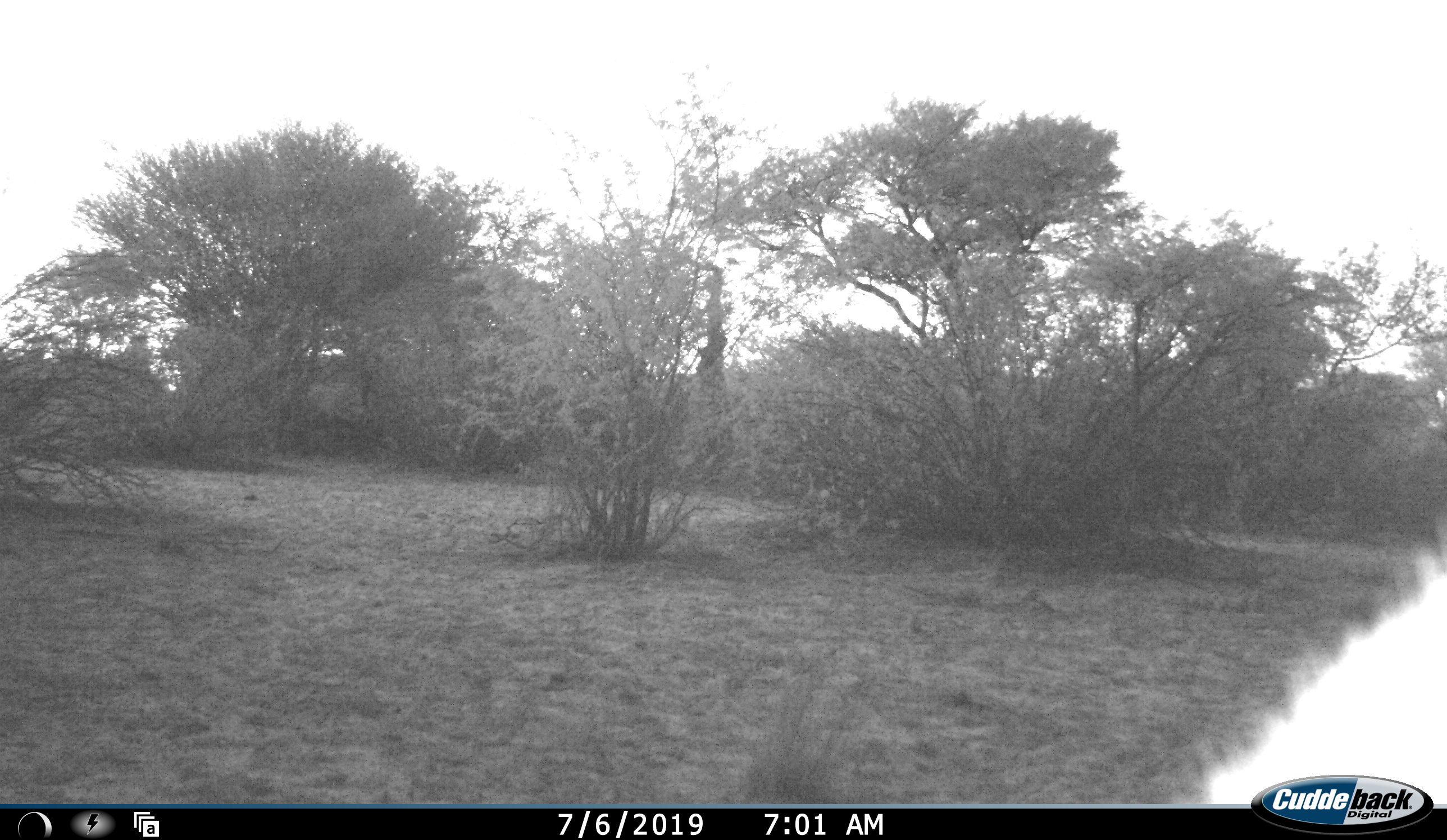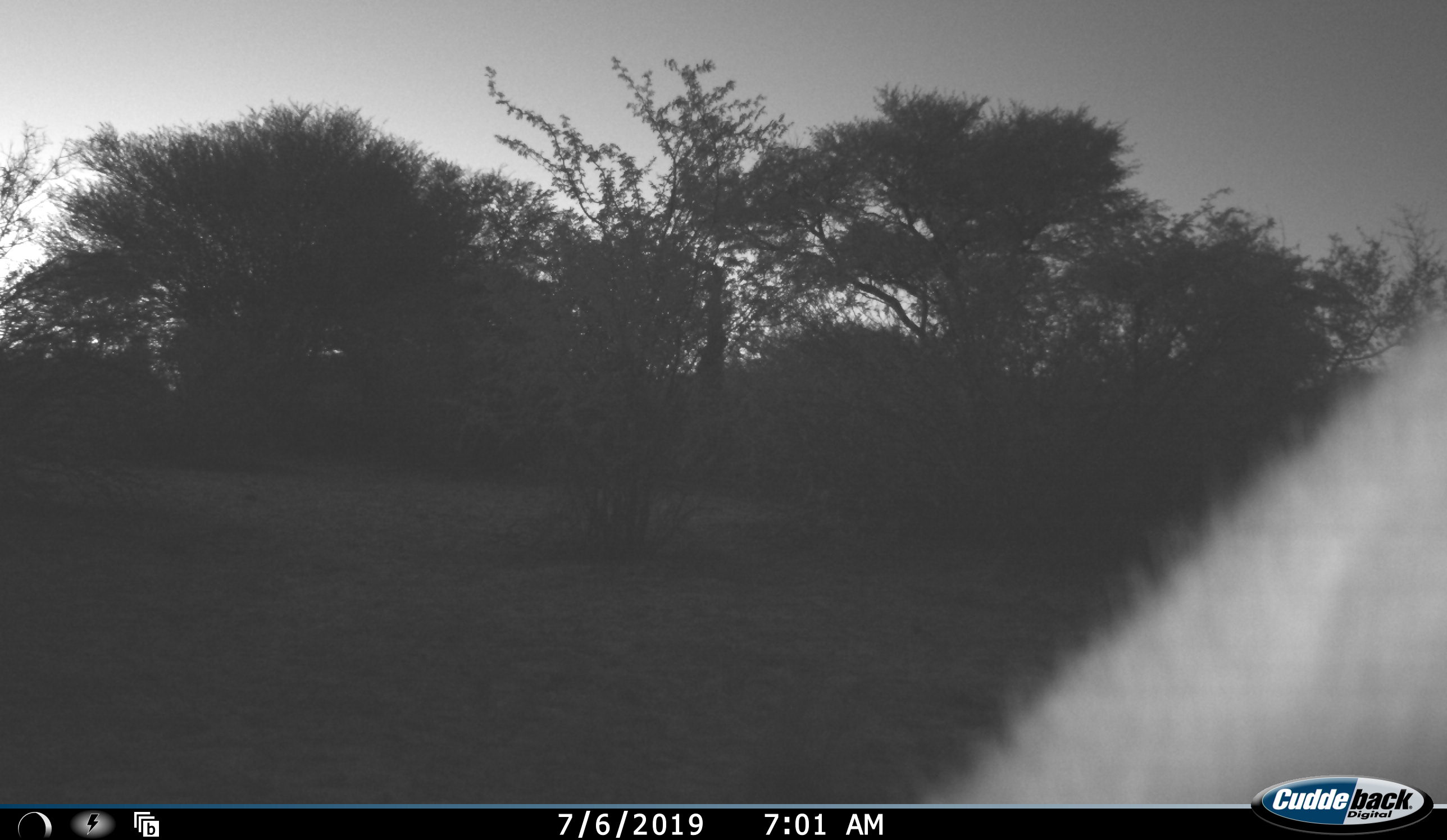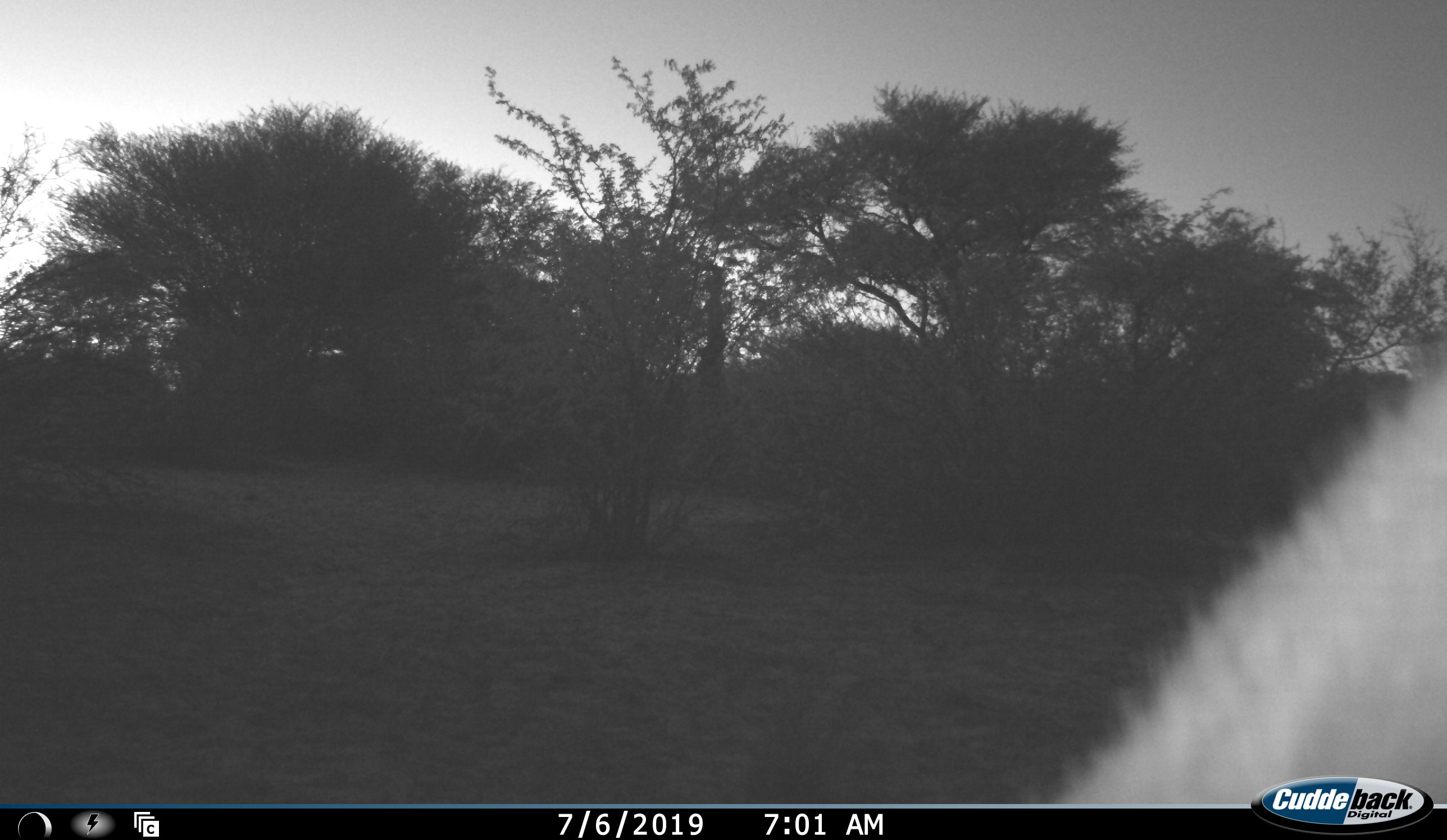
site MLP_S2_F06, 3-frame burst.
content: unidentified animal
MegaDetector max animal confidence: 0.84